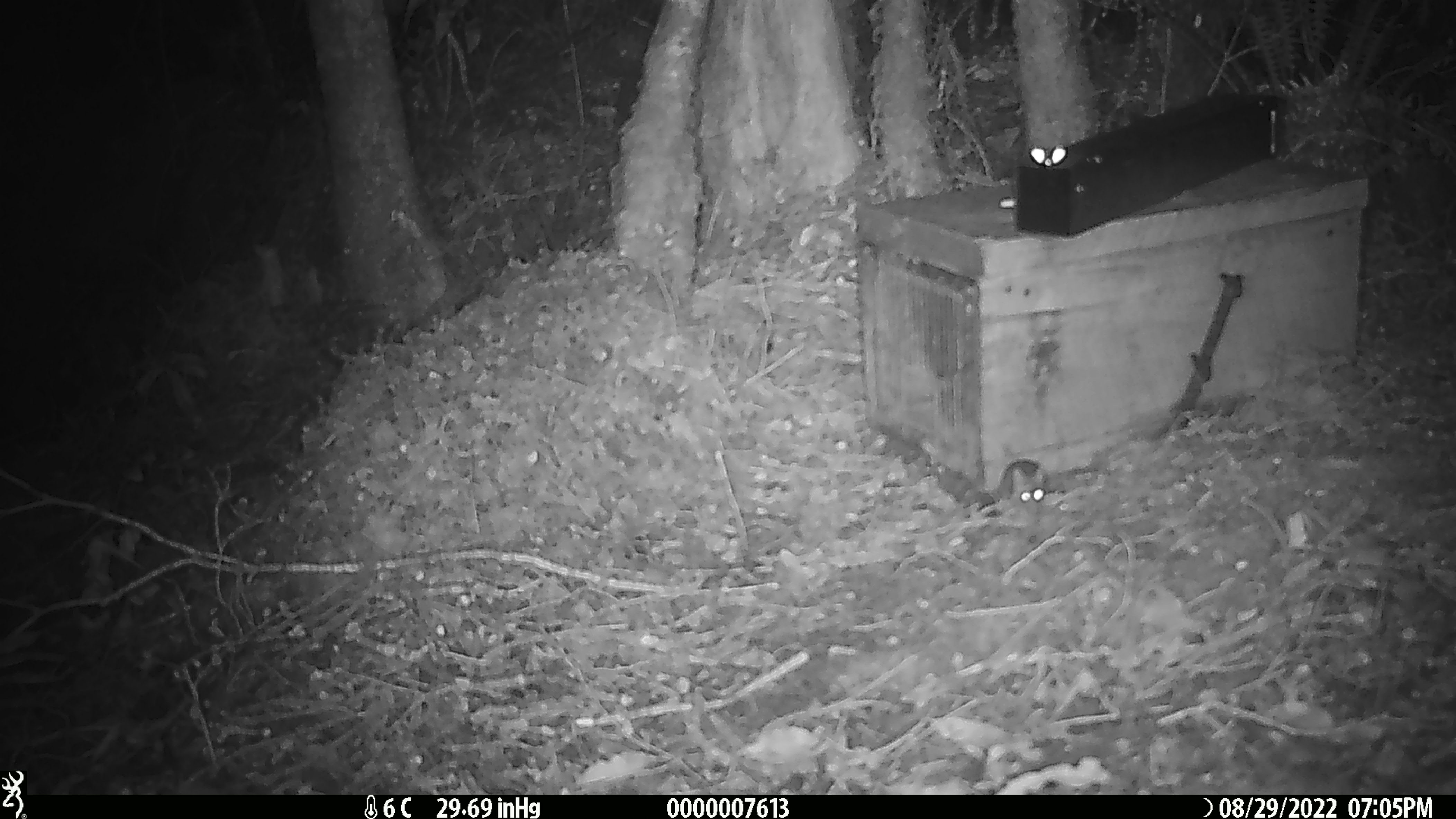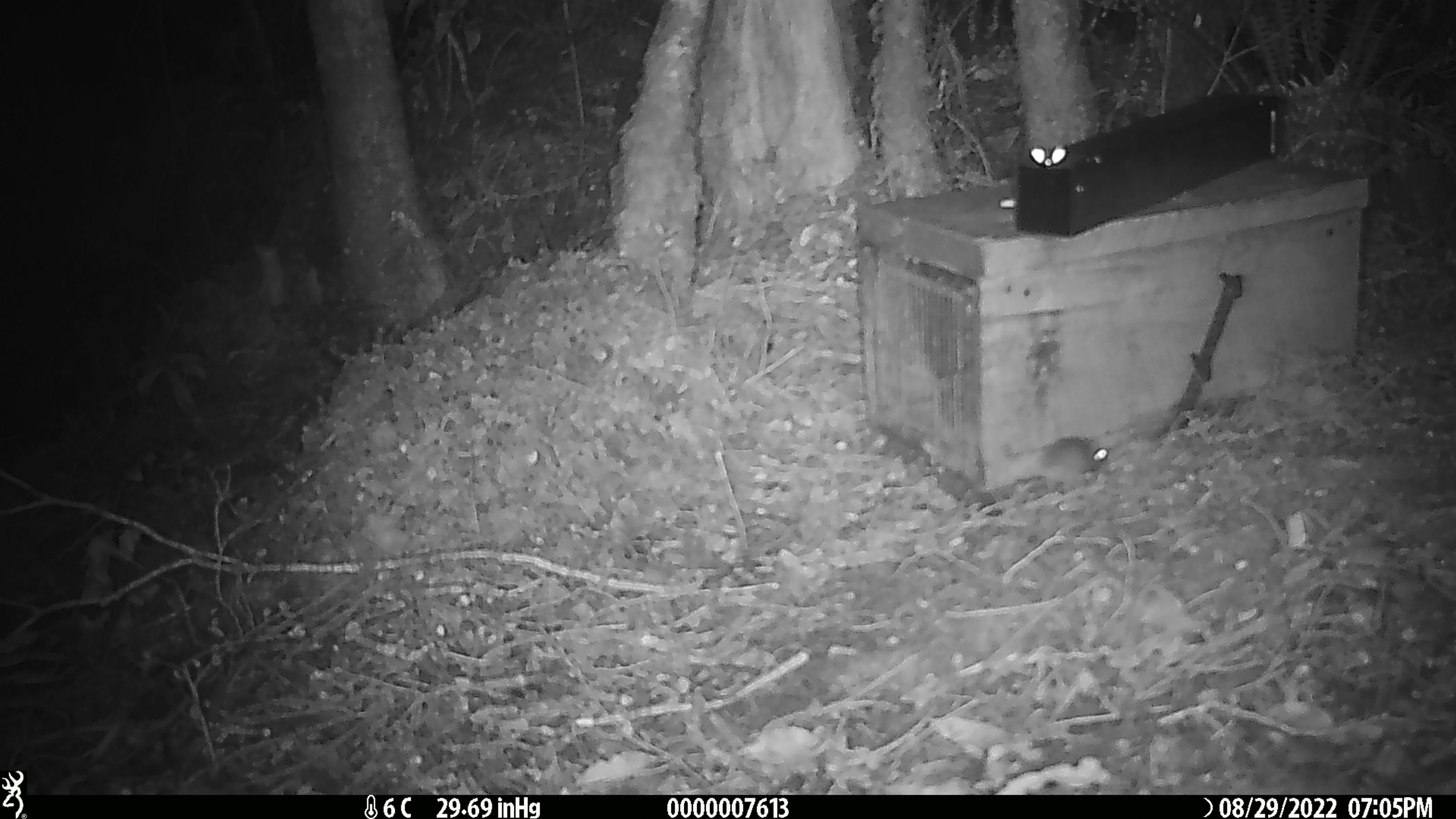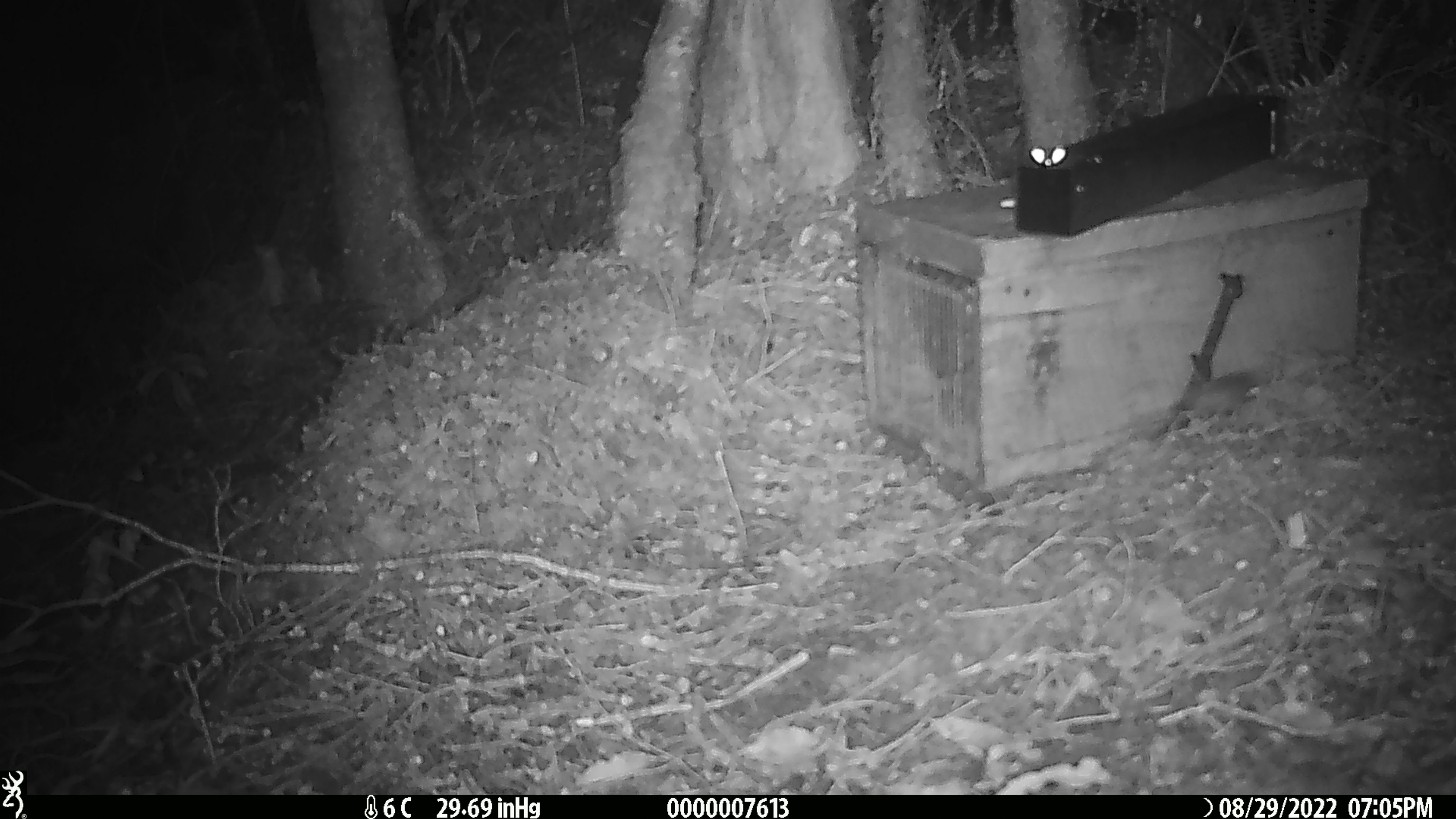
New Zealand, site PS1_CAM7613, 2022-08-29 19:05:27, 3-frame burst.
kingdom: Animalia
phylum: Chordata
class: Mammalia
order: Rodentia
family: Muridae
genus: Mus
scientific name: Mus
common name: mouse